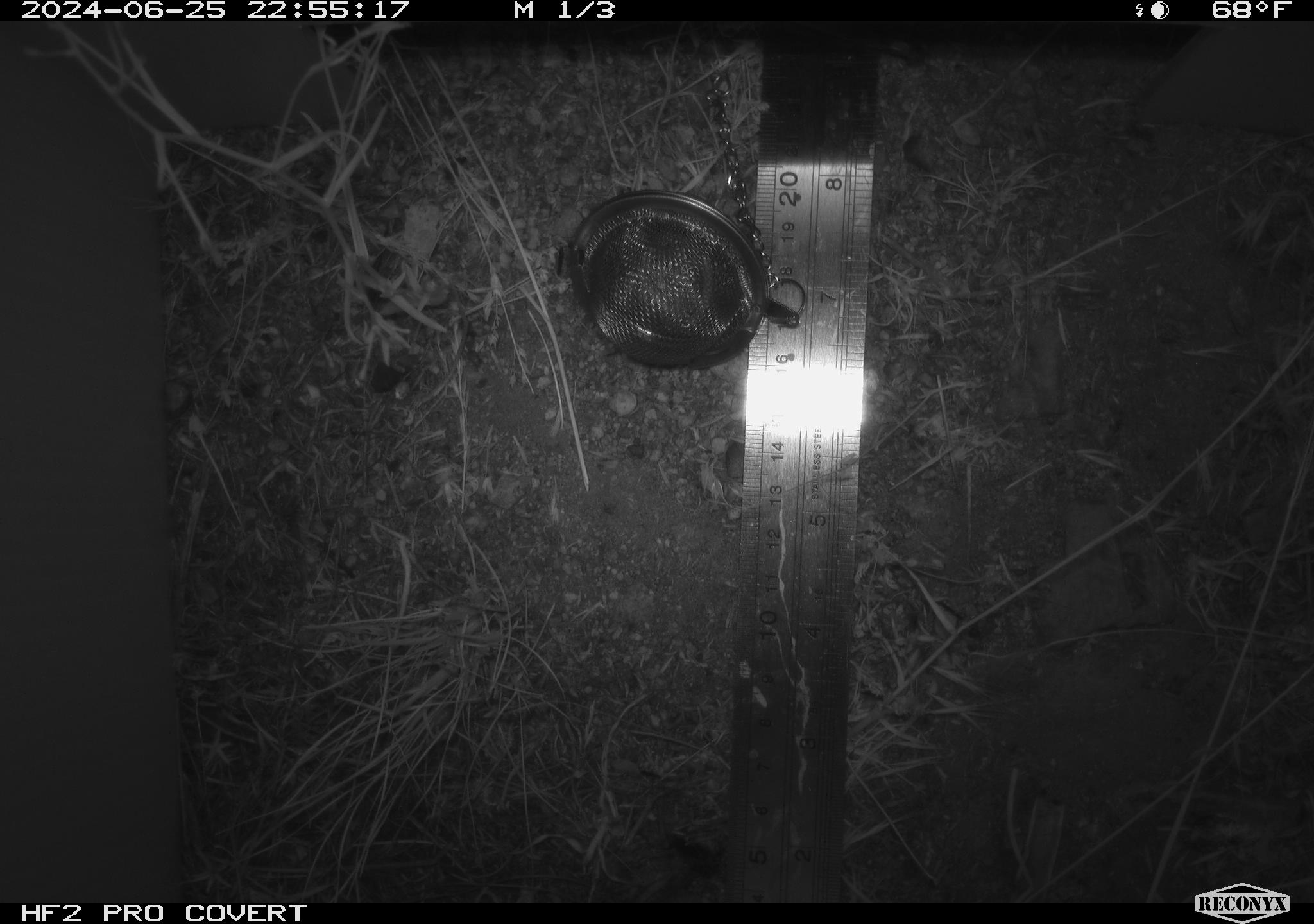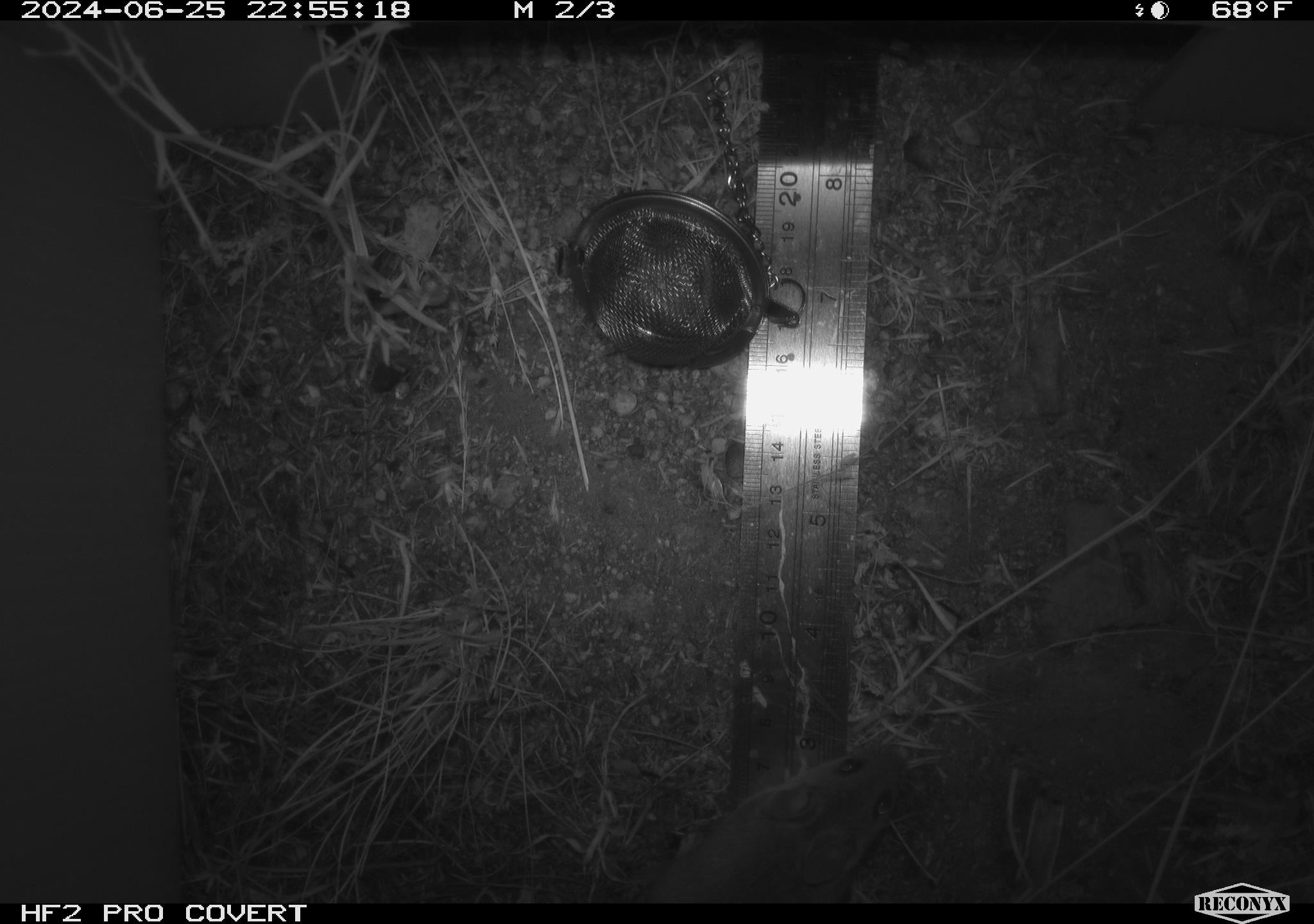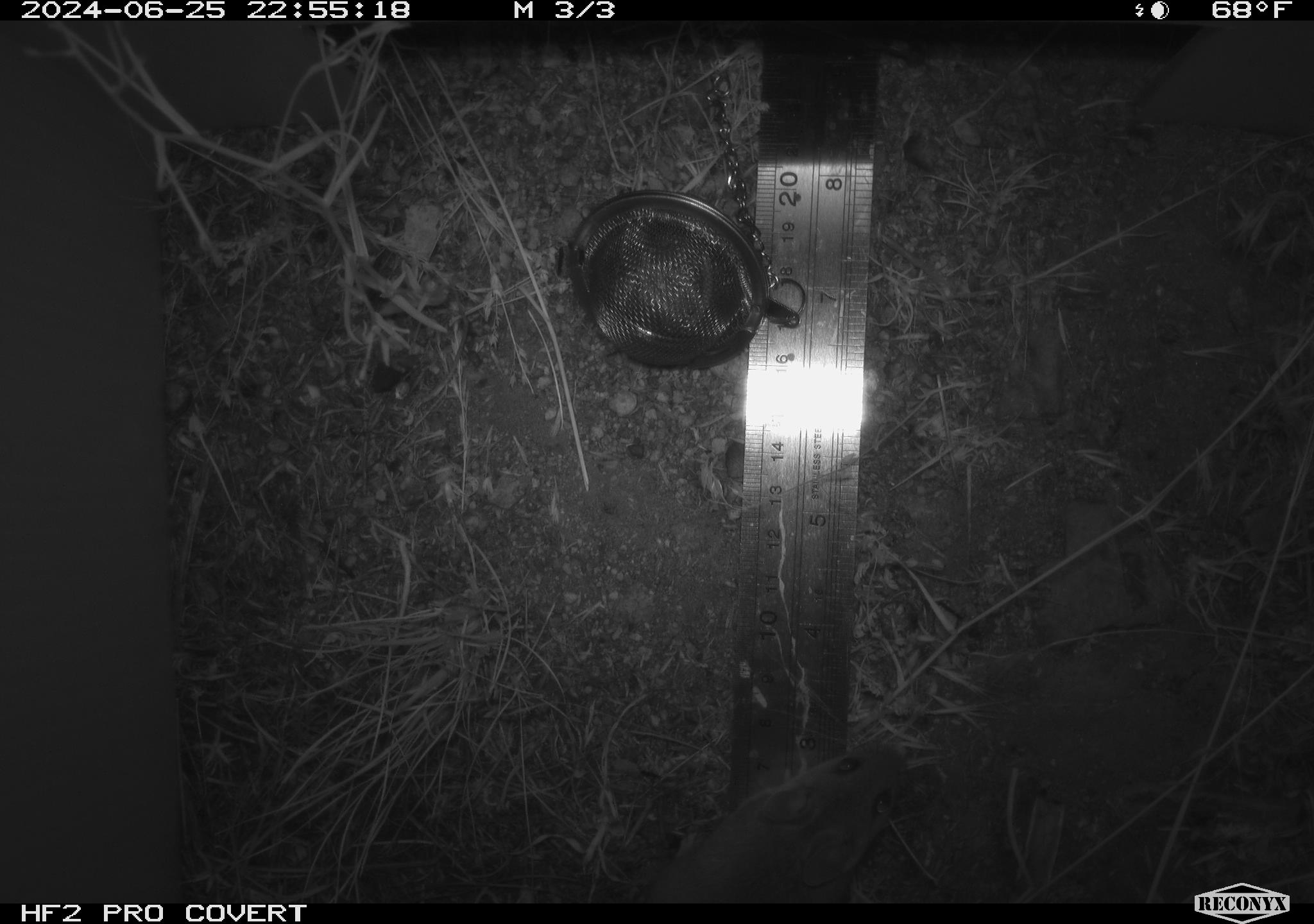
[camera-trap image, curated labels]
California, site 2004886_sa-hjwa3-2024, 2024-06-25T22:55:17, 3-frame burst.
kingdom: Animalia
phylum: Chordata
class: Mammalia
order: Rodentia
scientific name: Rodentia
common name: rodent